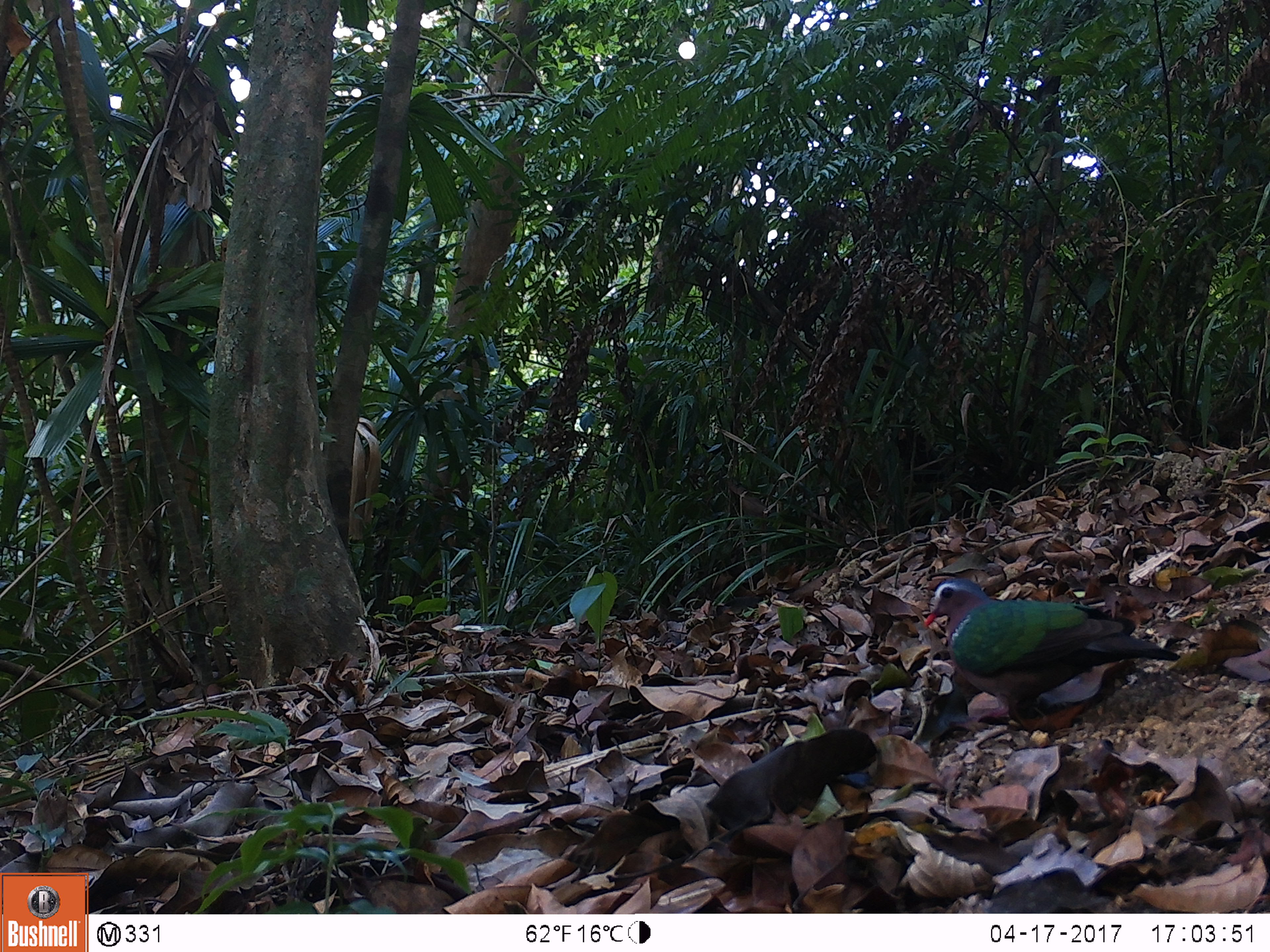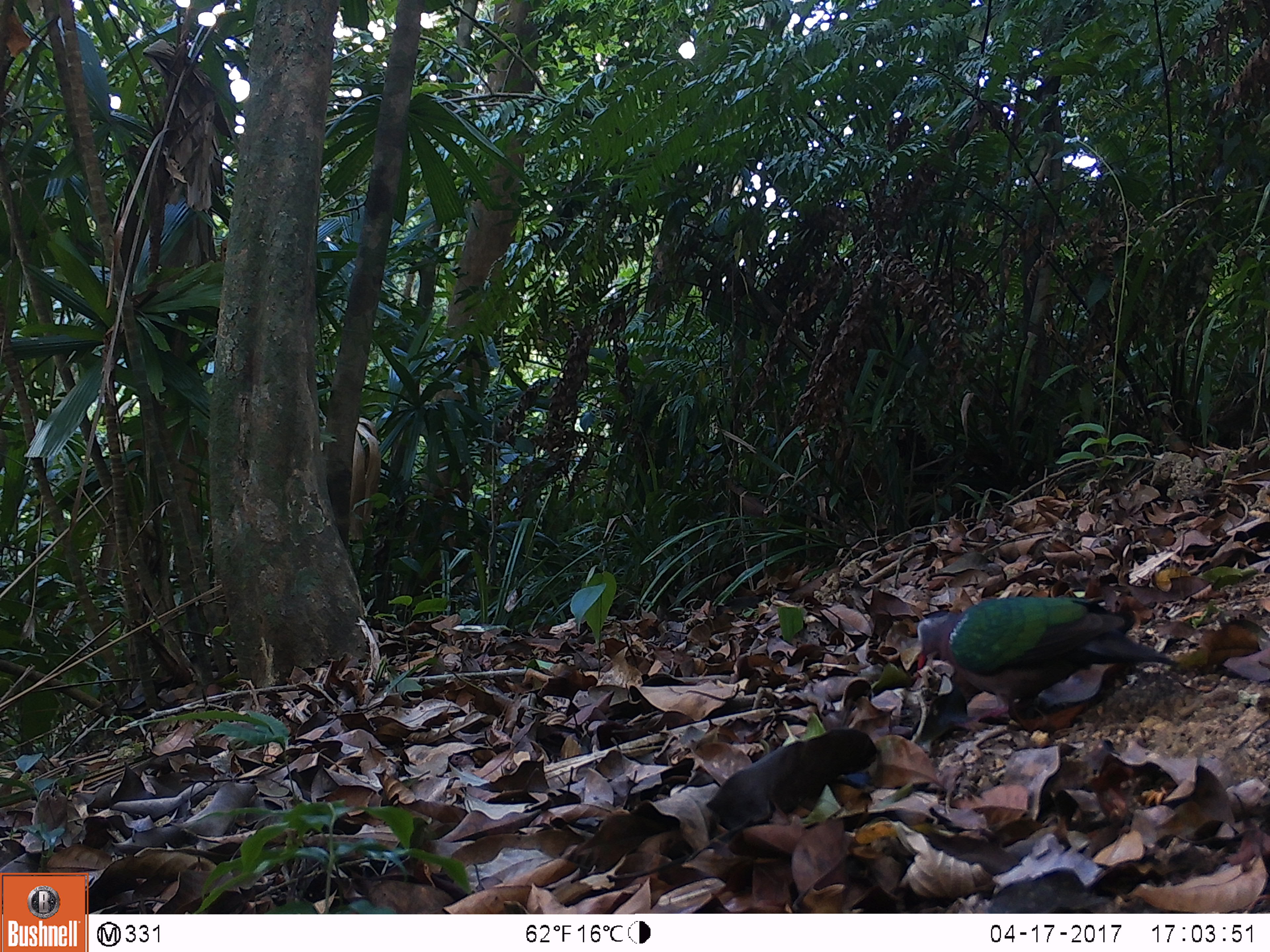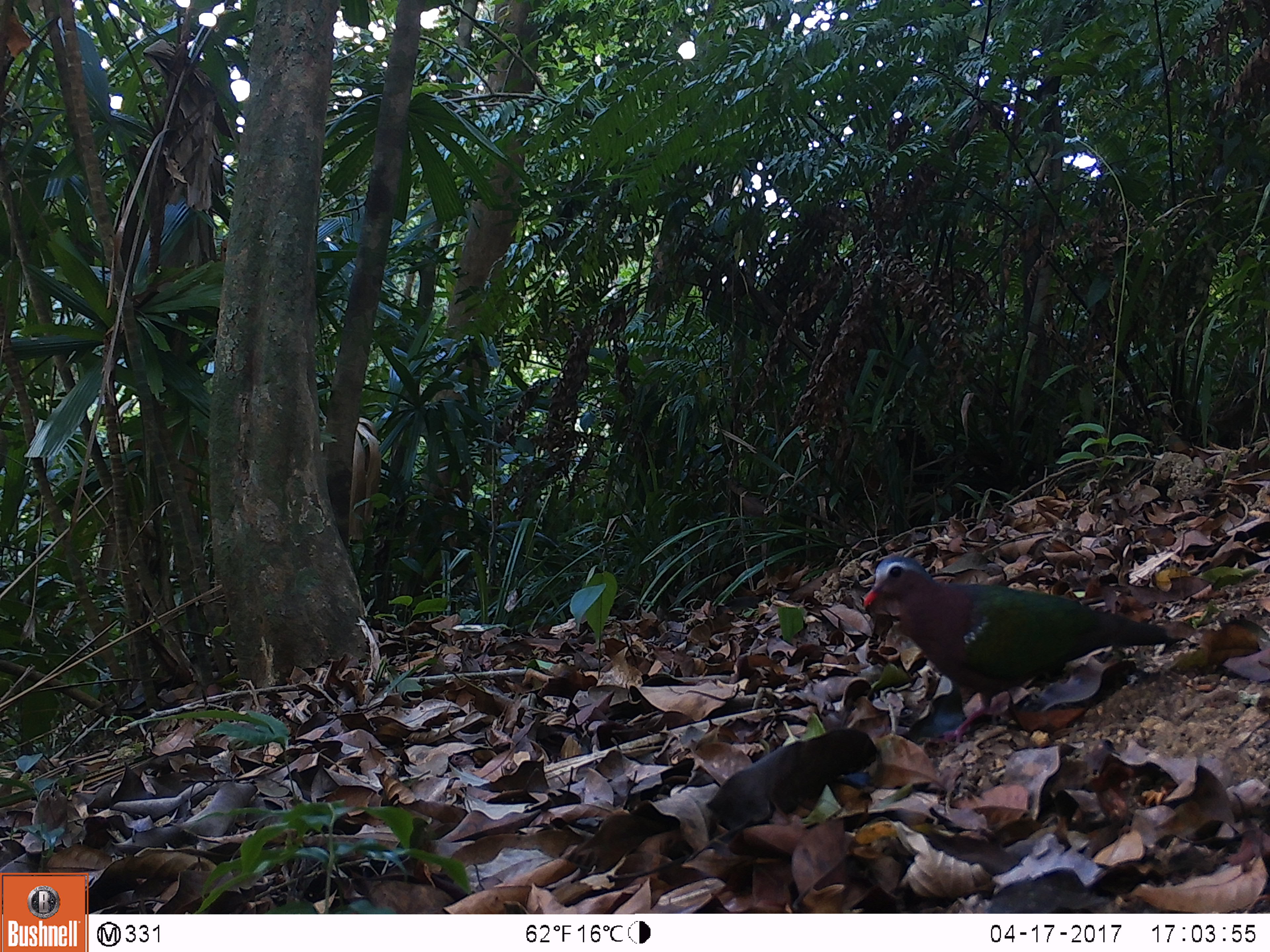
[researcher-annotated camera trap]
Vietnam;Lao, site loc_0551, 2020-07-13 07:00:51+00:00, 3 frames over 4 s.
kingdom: Animalia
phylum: Chordata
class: Aves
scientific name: Aves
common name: bird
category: unidentified bird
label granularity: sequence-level